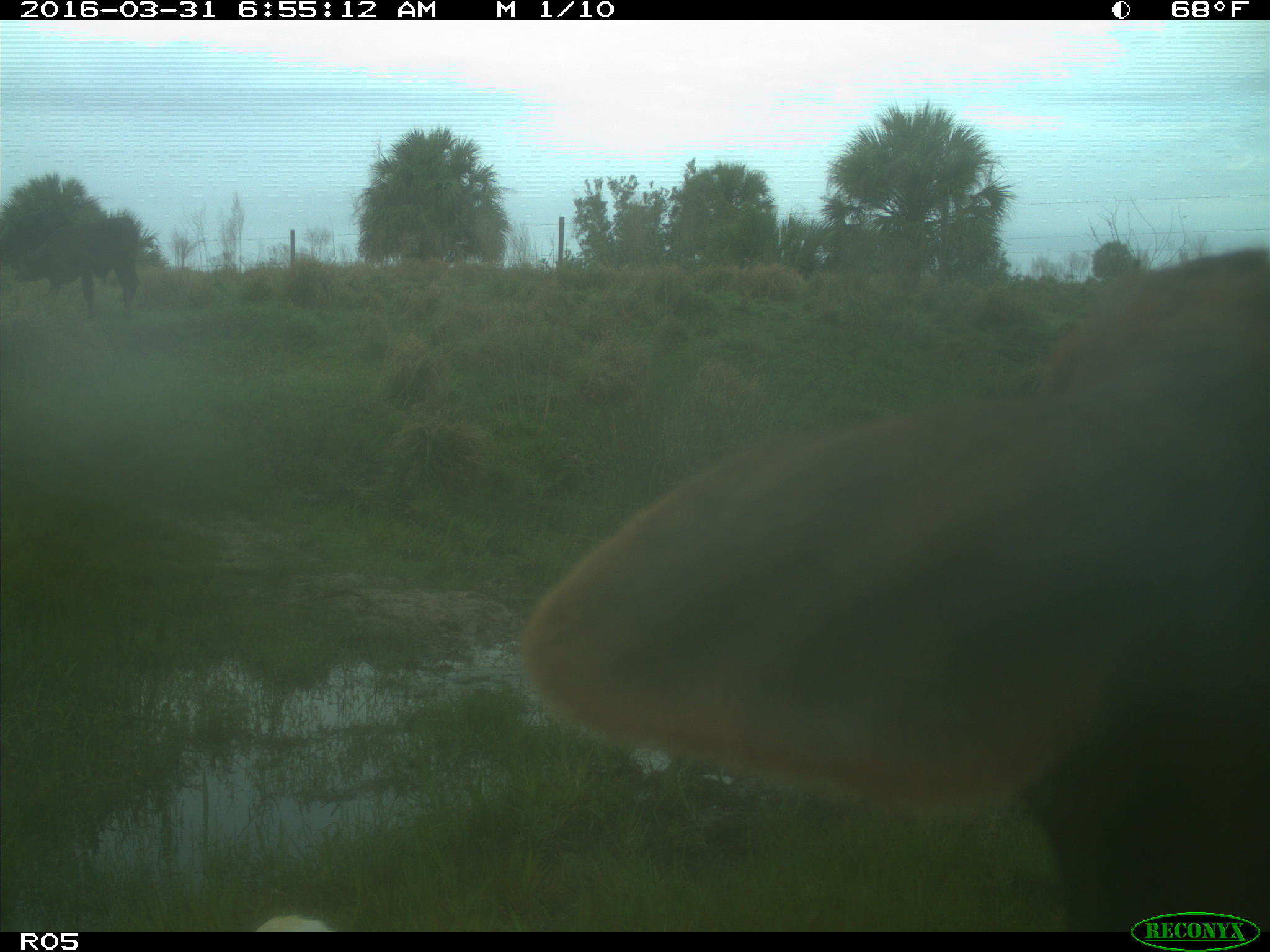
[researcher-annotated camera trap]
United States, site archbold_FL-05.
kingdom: Animalia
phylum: Chordata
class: Mammalia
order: Artiodactyla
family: Bovidae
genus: Bos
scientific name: Bos taurus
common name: domestic cow